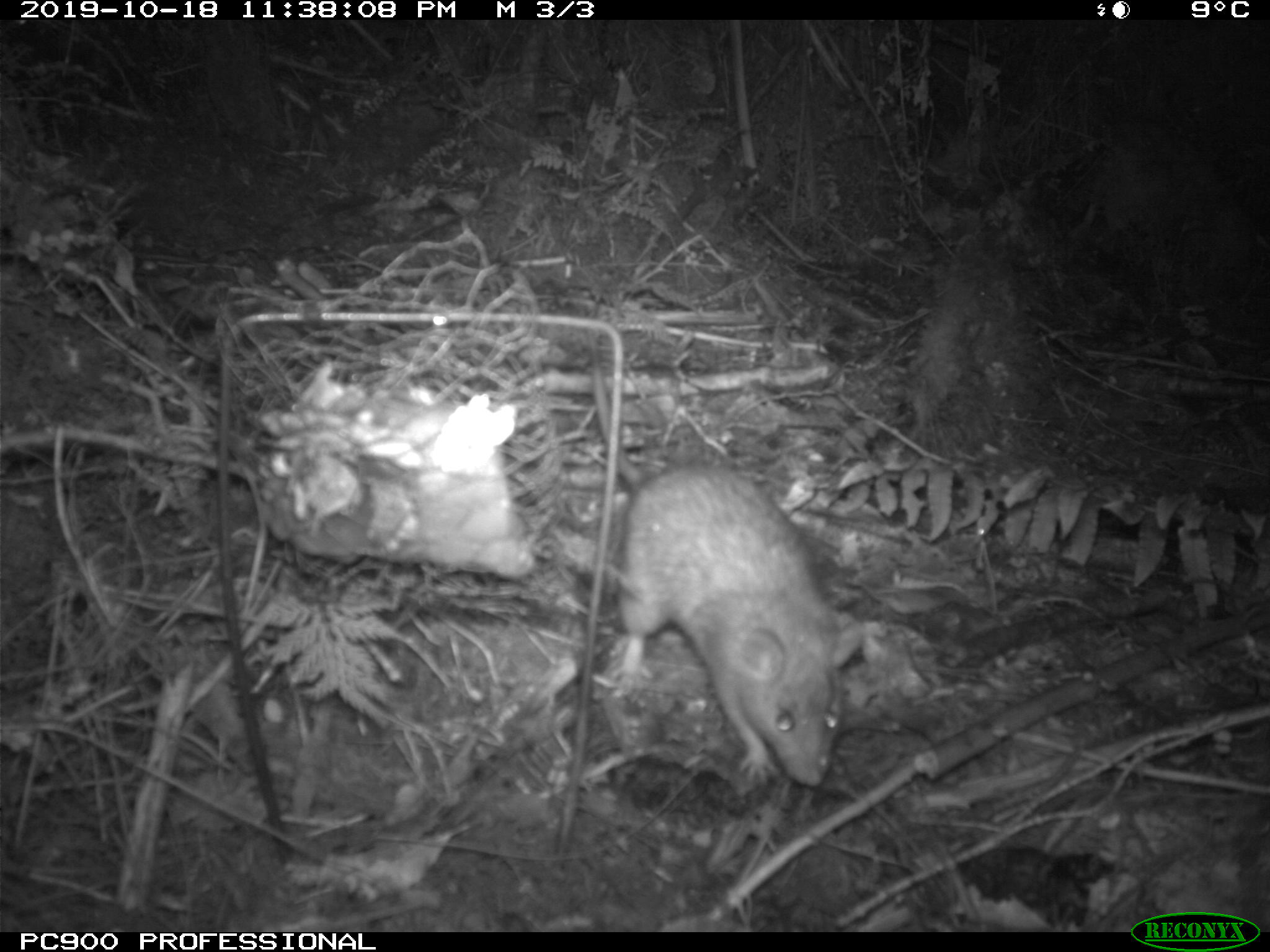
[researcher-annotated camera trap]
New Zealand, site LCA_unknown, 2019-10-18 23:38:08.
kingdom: Animalia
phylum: Chordata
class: Mammalia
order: Rodentia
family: Muridae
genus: Rattus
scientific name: Rattus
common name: rat